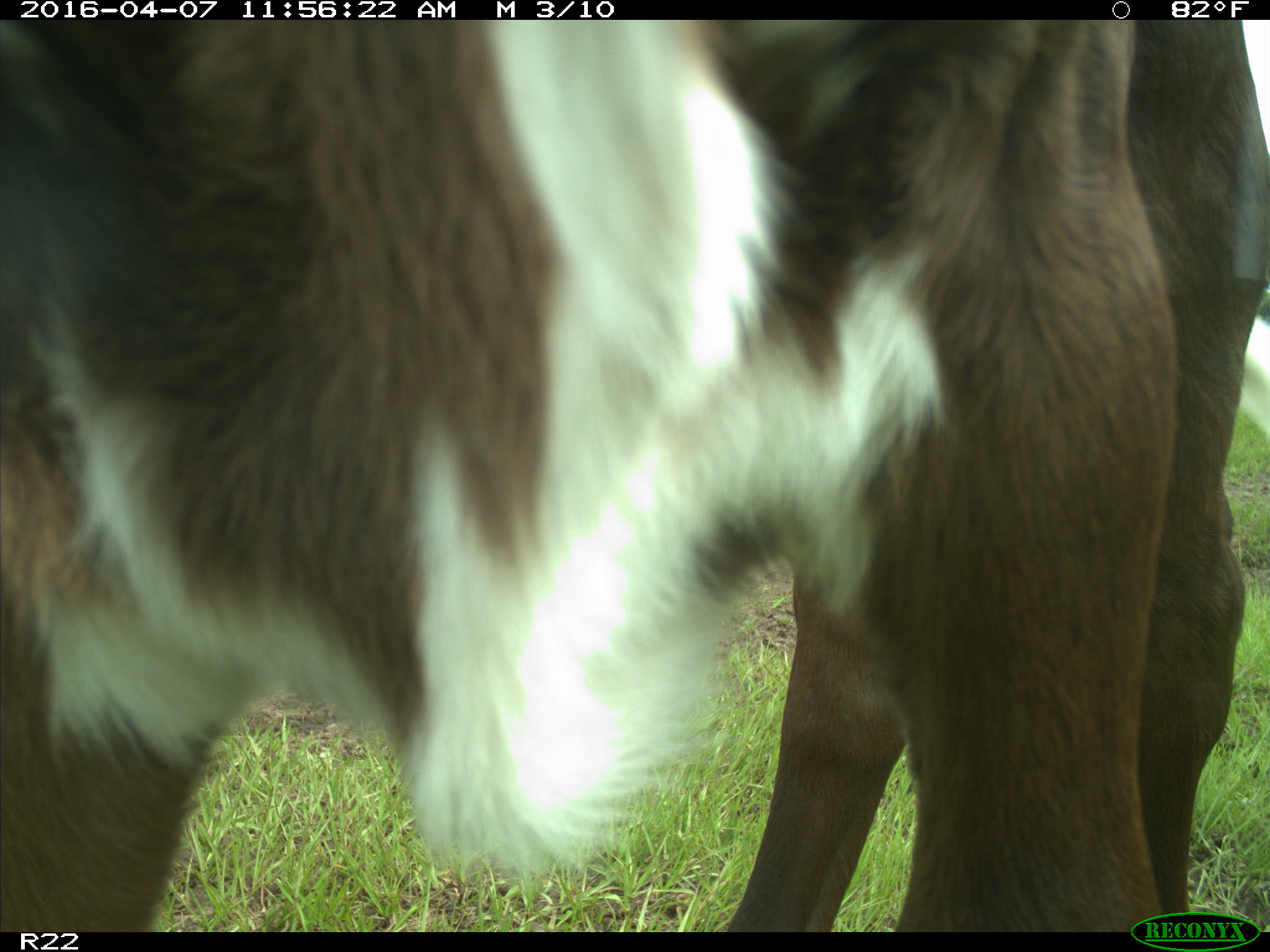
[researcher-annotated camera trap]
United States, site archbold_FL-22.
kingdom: Animalia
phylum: Chordata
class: Mammalia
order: Artiodactyla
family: Bovidae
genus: Bos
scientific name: Bos taurus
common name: domestic cow